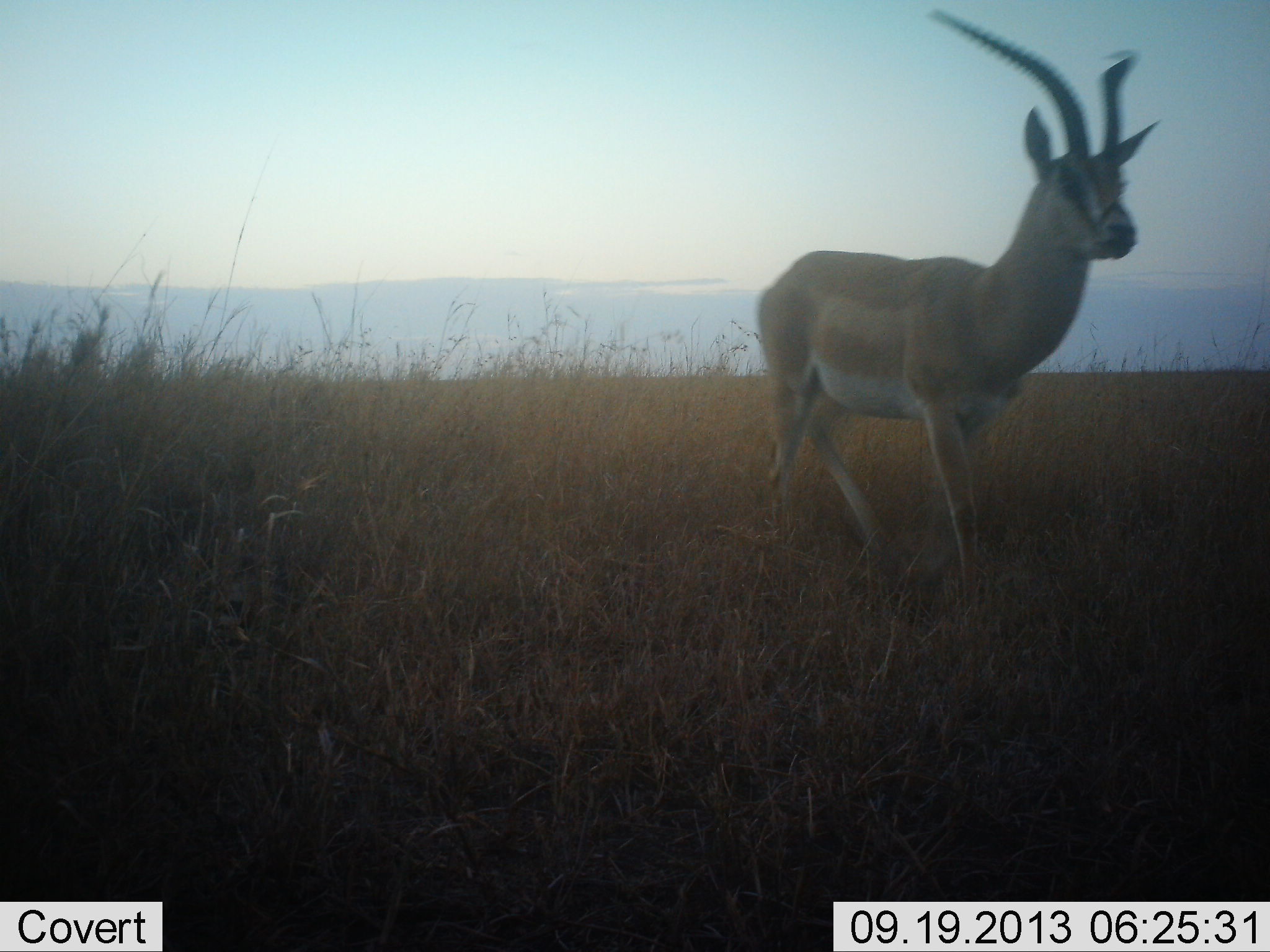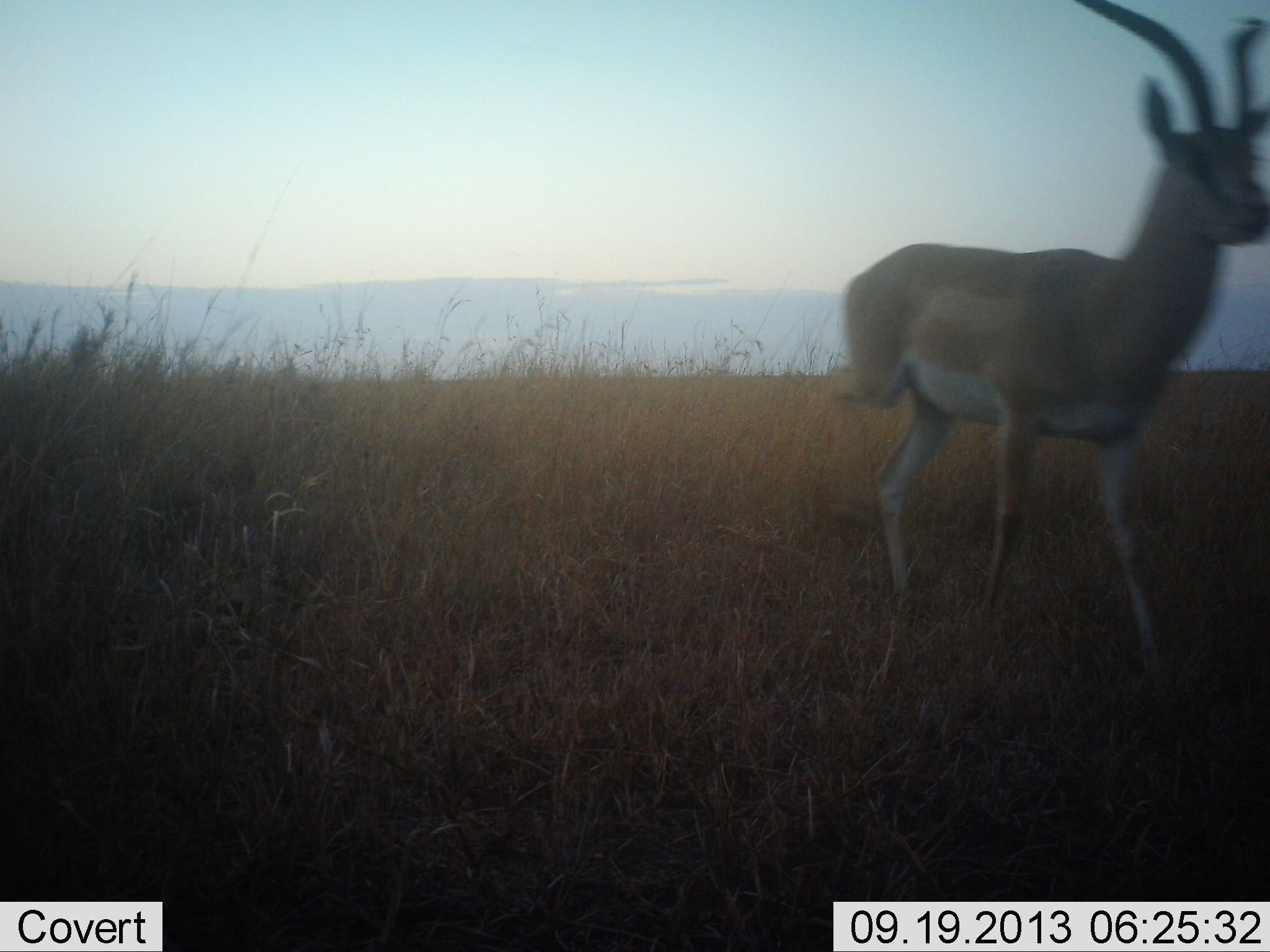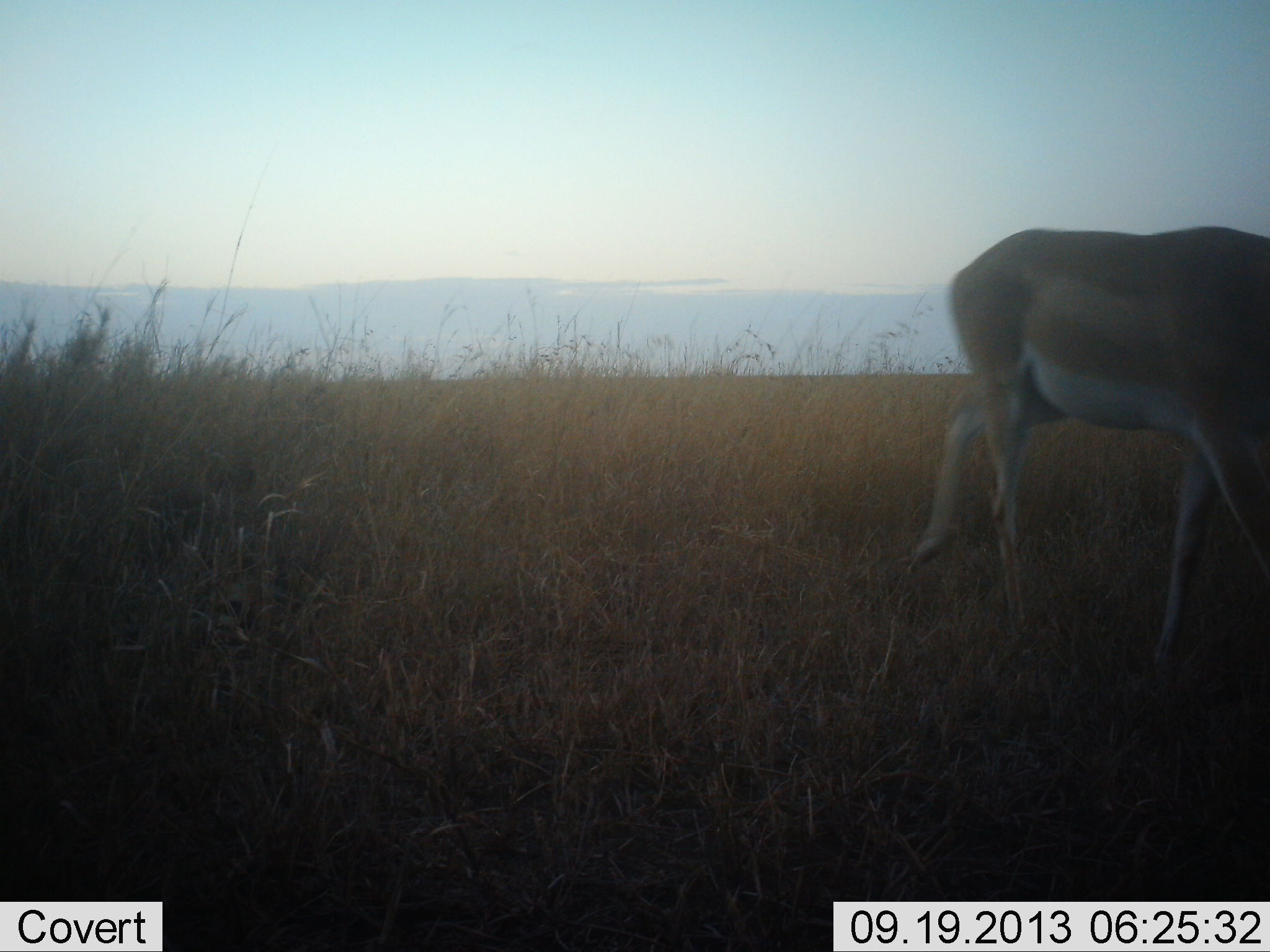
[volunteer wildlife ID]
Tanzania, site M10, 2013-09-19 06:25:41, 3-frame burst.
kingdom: Animalia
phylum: Chordata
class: Mammalia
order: Artiodactyla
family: Bovidae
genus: Nanger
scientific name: Nanger granti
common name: grant's gazelle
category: gazellegrants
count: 1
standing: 10%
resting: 0%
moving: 90%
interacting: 10%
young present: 0%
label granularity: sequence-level